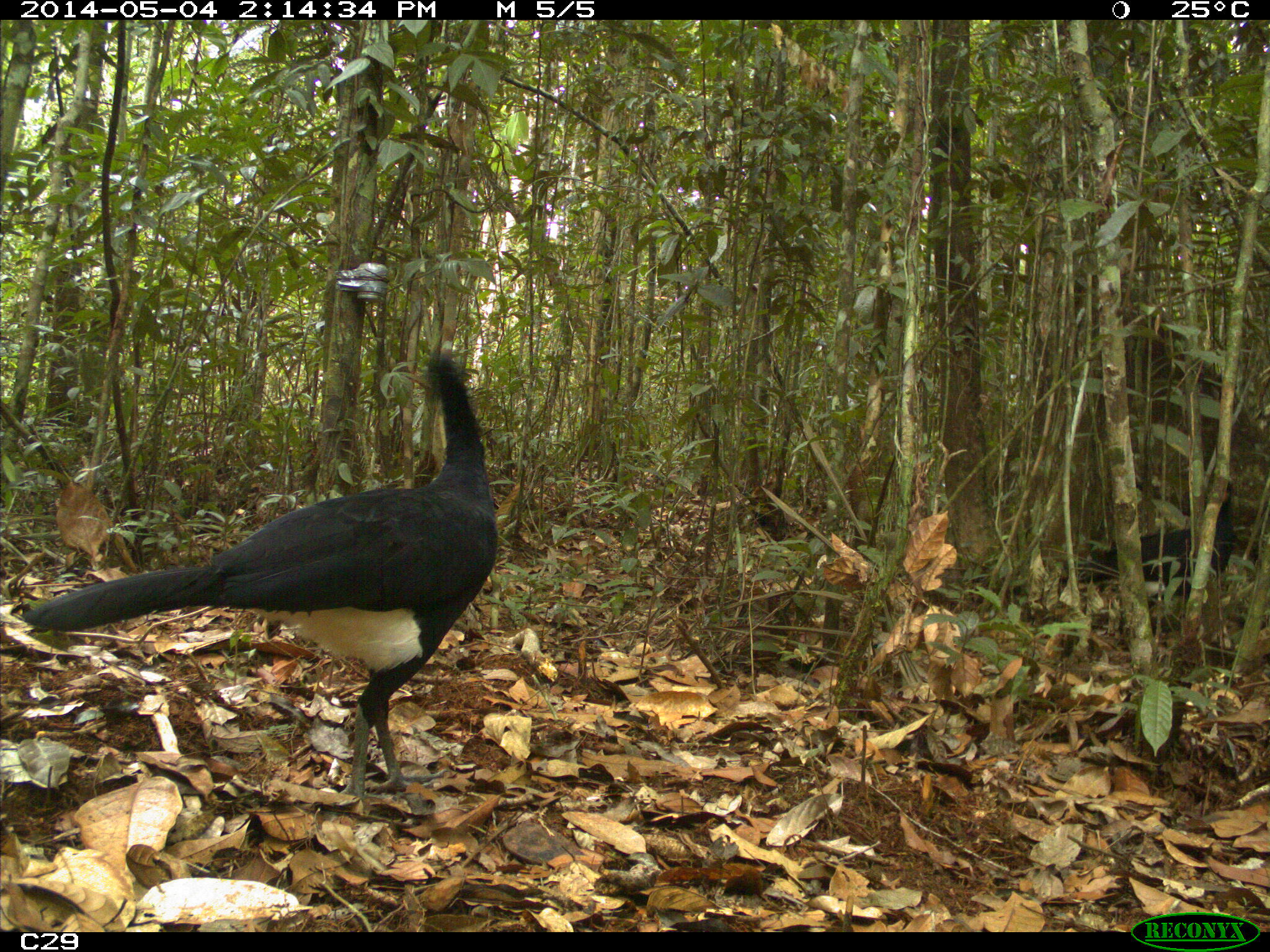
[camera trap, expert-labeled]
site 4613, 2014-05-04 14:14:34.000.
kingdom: Animalia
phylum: Chordata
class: Aves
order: Galliformes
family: Cracidae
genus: Crax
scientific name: Crax alector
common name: black curassow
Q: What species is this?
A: Crax alector (black curassow).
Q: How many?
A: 2.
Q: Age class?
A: Adult.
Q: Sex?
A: Female.